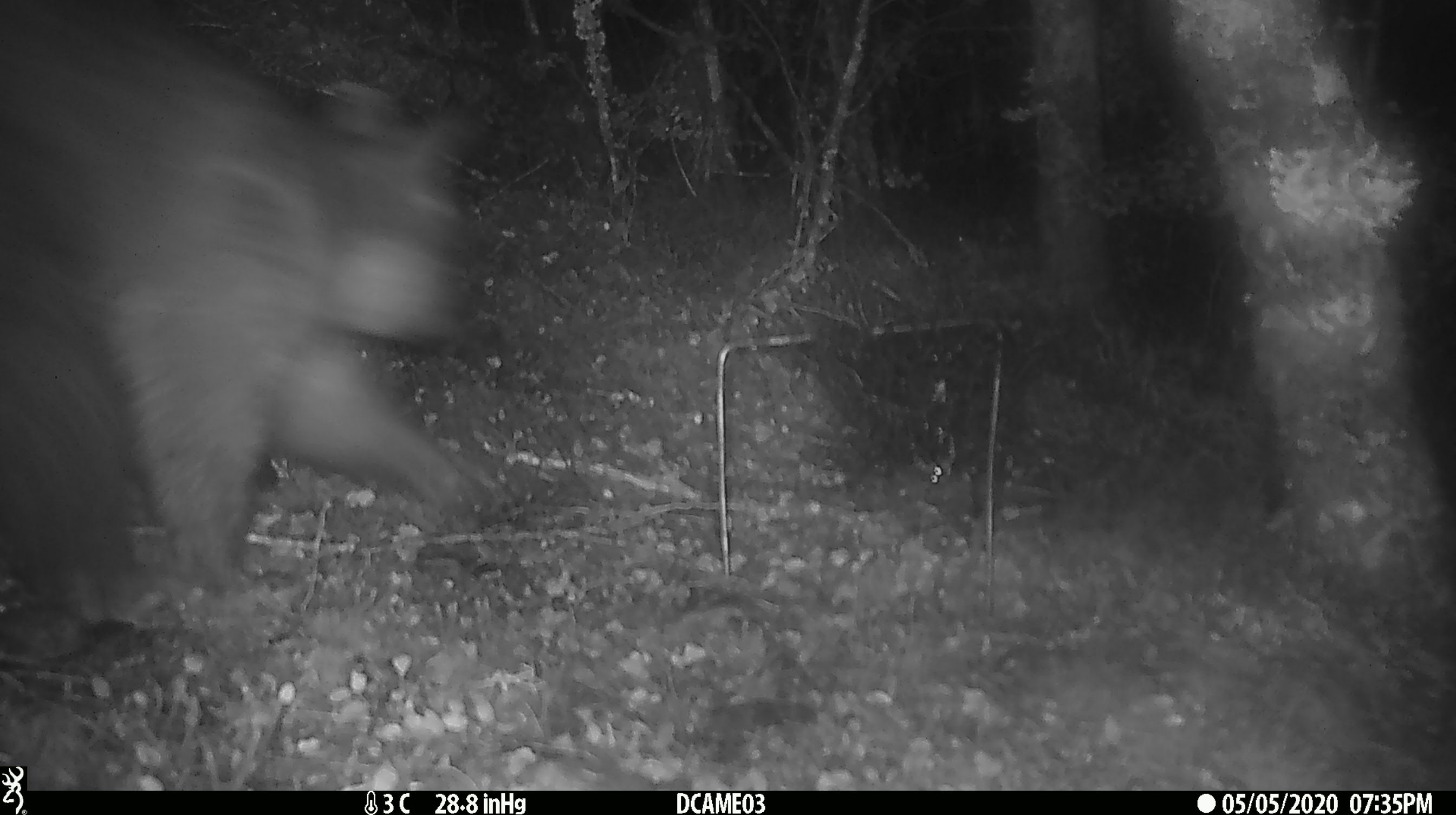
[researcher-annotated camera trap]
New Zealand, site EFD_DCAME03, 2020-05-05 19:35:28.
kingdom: Animalia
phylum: Chordata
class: Mammalia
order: Diprotodontia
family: Phalangeridae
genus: Trichosurus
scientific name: Trichosurus vulpecula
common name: common brushtail possum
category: possum